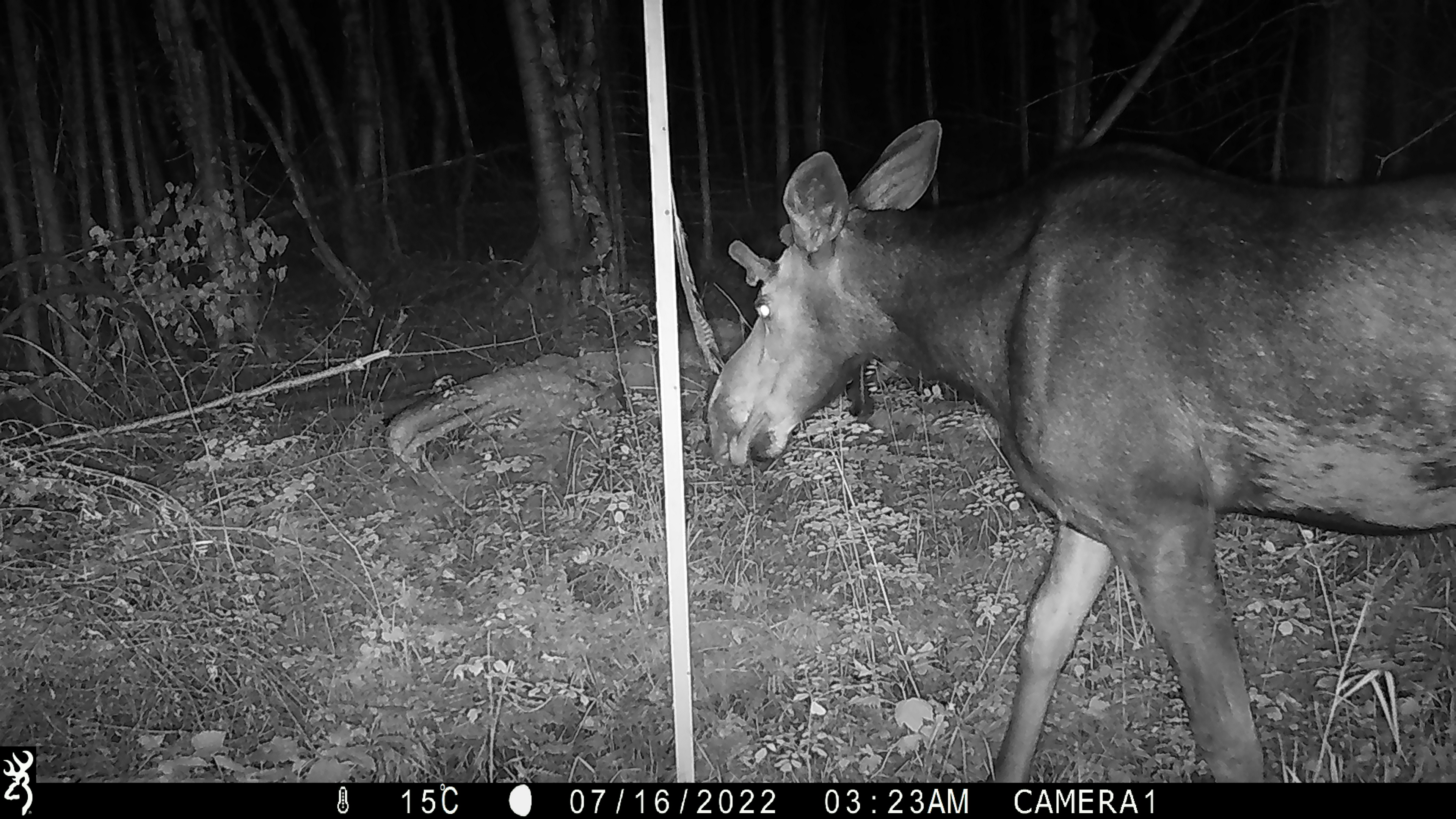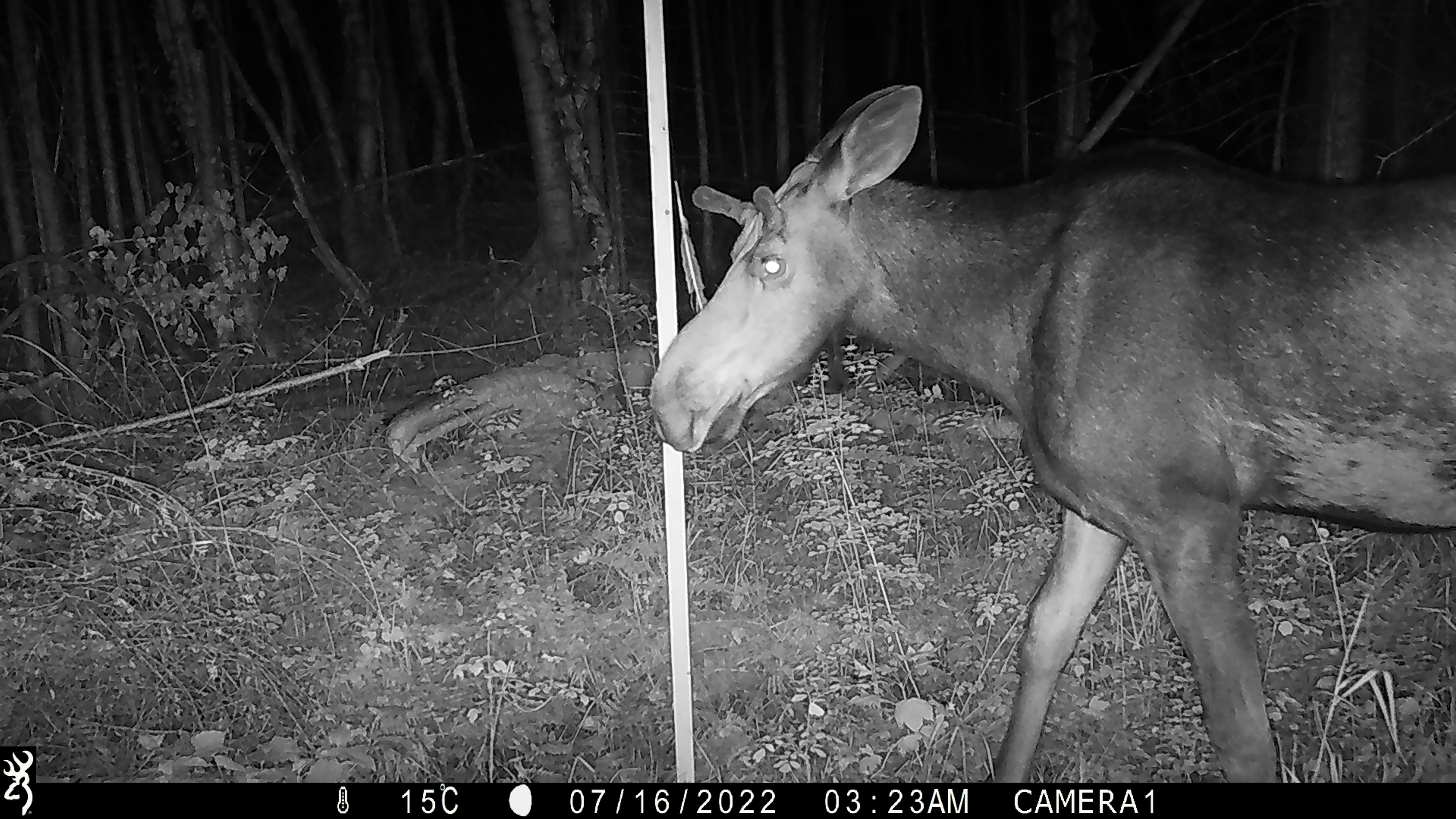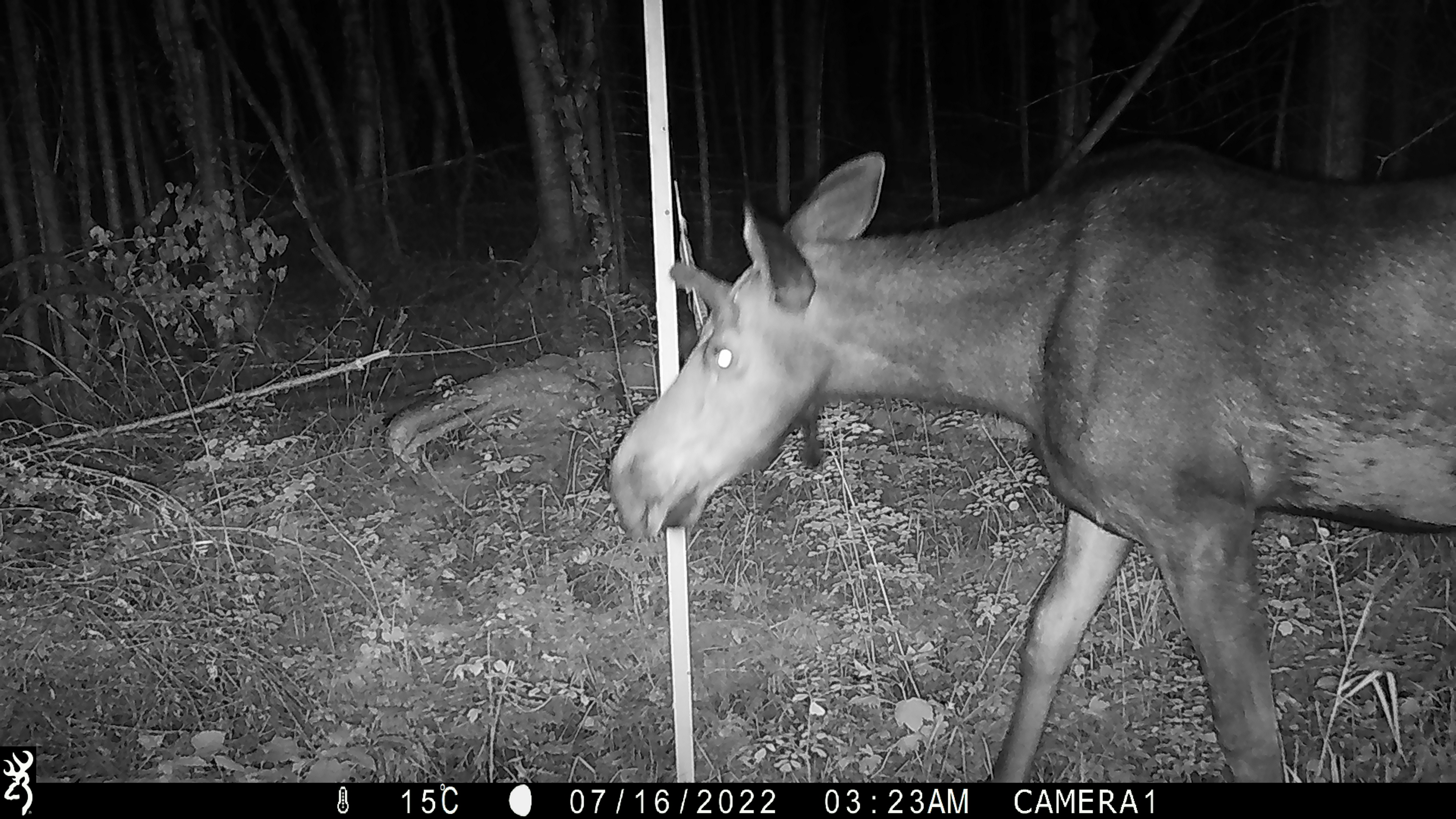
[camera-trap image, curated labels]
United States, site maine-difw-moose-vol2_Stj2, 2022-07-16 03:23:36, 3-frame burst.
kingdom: Animalia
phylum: Chordata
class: Mammalia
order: Artiodactyla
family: Cervidae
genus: Alces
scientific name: Alces alces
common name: moose